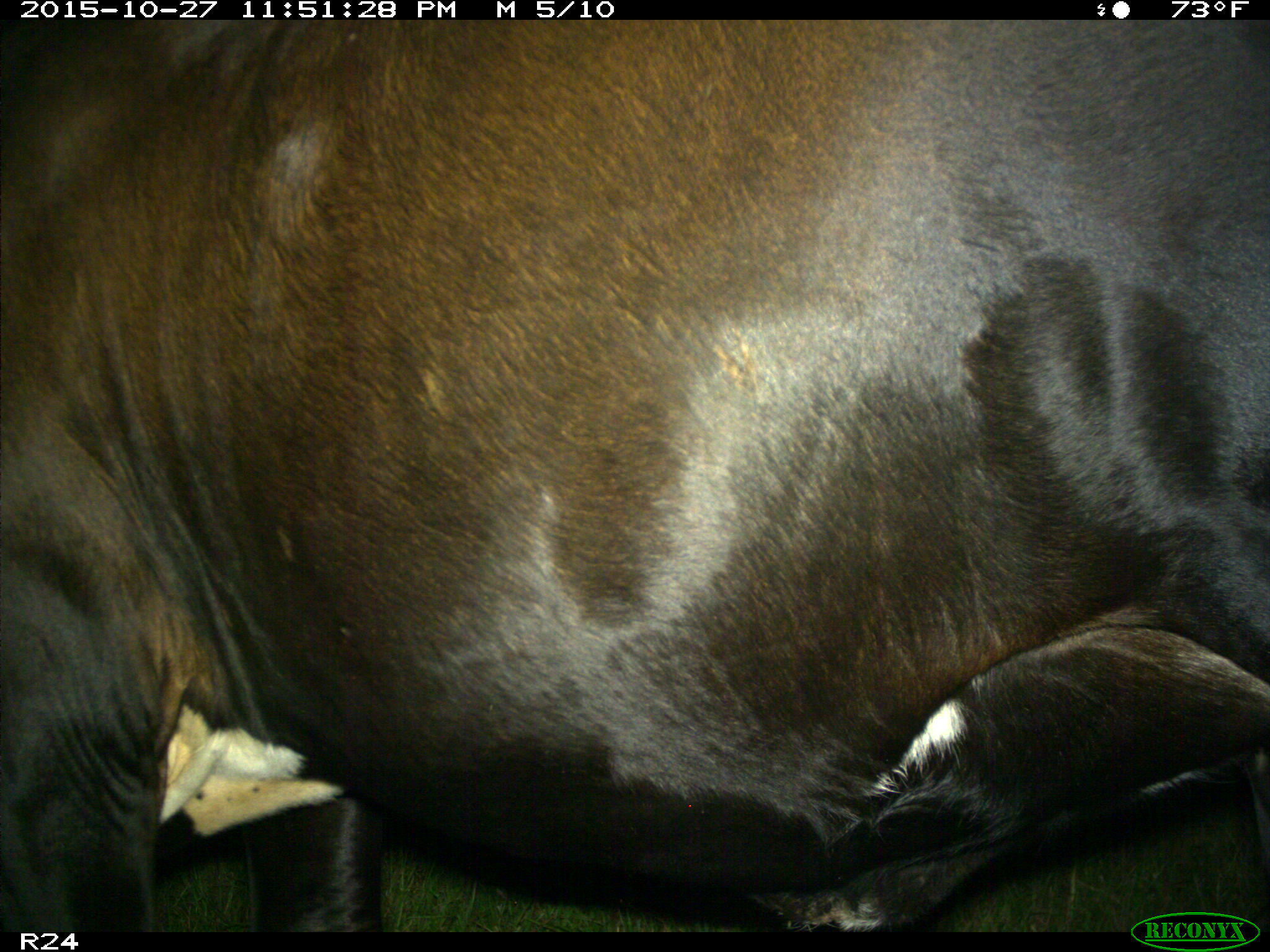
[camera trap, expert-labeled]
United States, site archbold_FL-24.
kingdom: Animalia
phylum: Chordata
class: Mammalia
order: Artiodactyla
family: Bovidae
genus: Bos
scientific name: Bos taurus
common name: domestic cow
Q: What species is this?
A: Bos taurus (domestic cow).